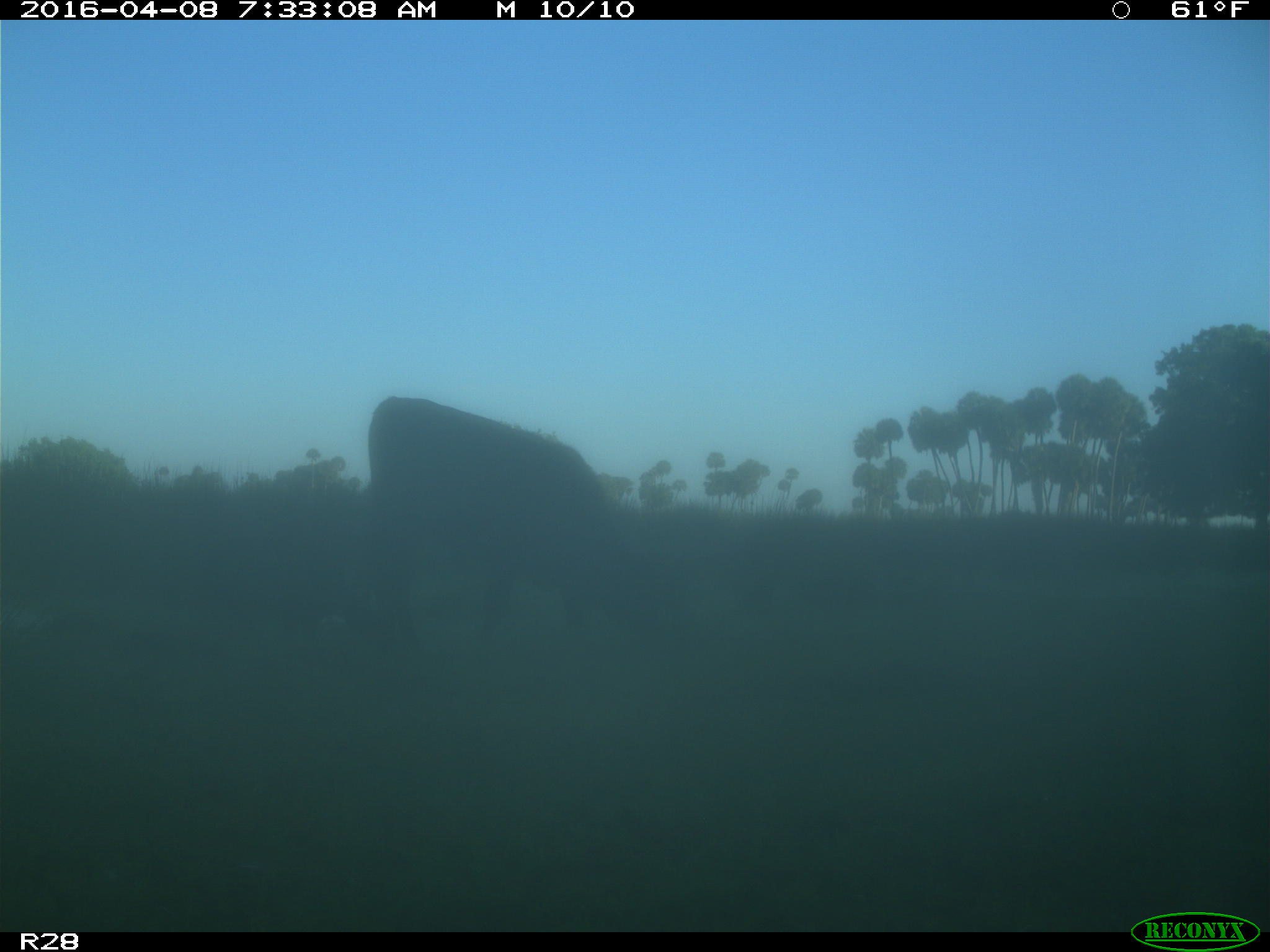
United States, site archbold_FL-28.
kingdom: Animalia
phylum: Chordata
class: Mammalia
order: Artiodactyla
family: Bovidae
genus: Bos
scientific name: Bos taurus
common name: domestic cow